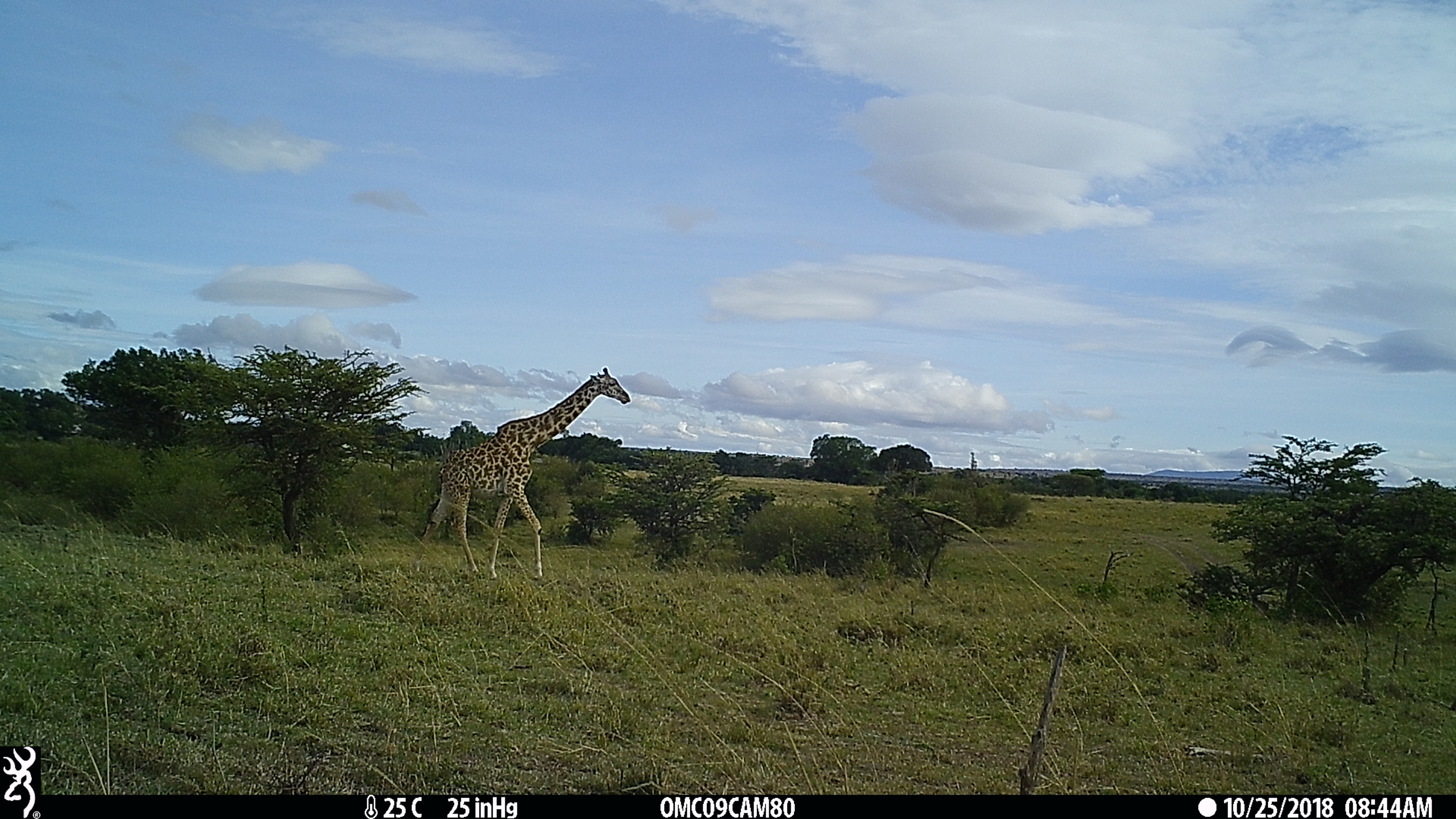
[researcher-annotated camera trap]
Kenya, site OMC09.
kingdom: Animalia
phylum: Chordata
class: Mammalia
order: Artiodactyla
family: Giraffidae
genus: Giraffa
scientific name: Giraffa camelopardalis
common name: northern giraffe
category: giraffe